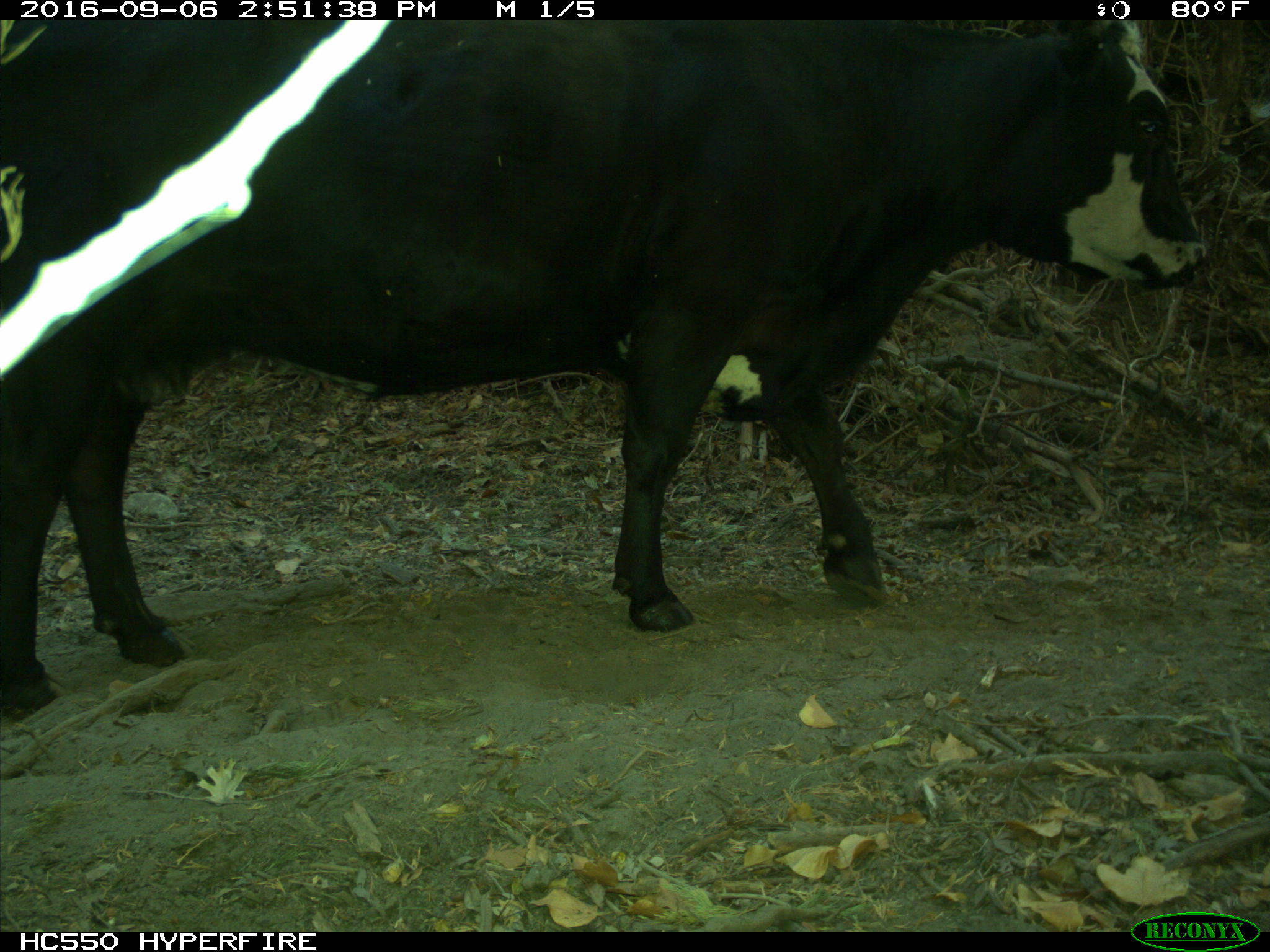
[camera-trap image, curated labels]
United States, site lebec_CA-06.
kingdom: Animalia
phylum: Chordata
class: Mammalia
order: Artiodactyla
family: Bovidae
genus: Bos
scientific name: Bos taurus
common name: domestic cow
Bos taurus (domestic cow).